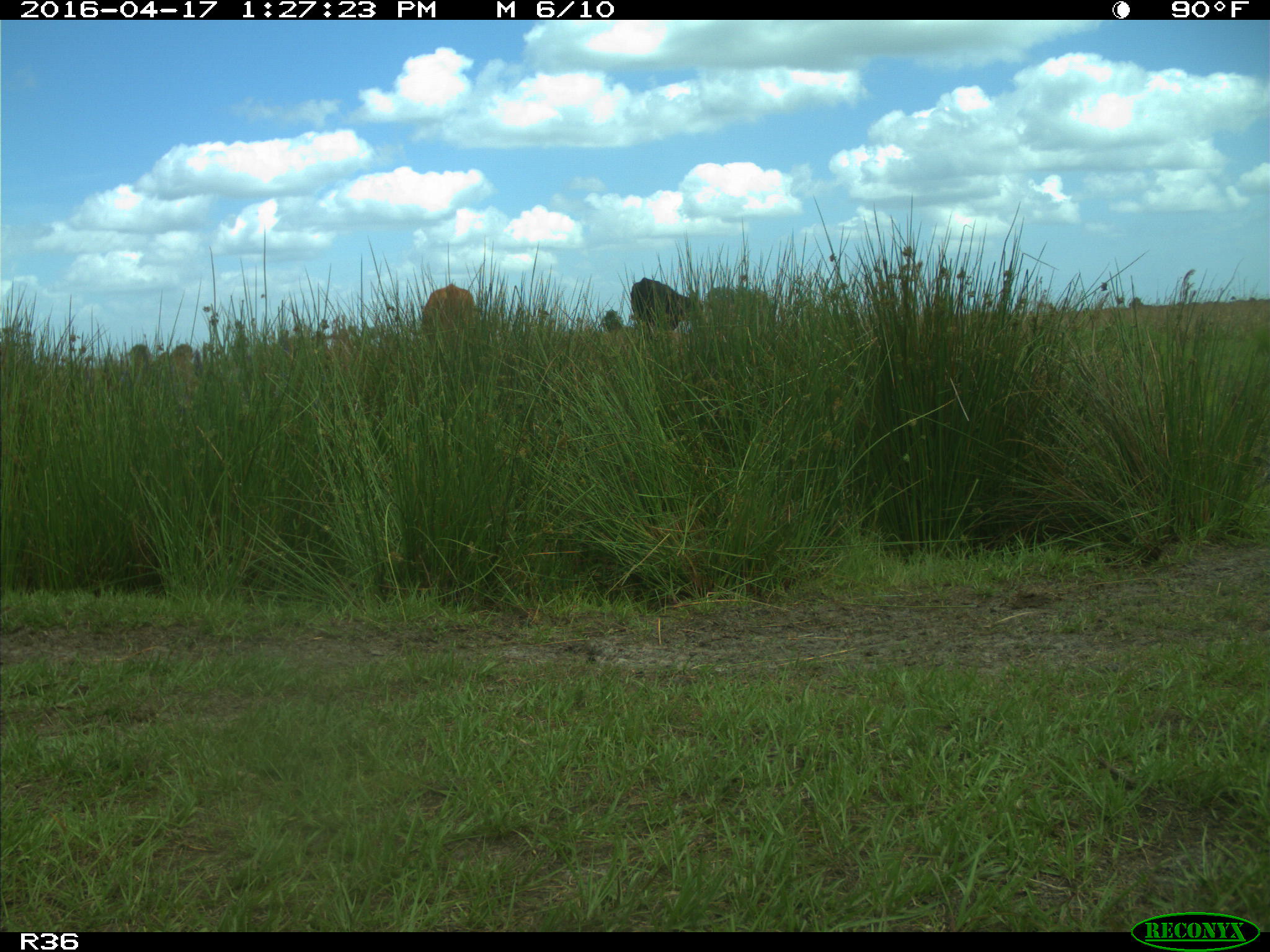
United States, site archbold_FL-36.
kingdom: Animalia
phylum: Chordata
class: Mammalia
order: Artiodactyla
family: Bovidae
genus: Bos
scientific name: Bos taurus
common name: domestic cow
Bos taurus (domestic cow).